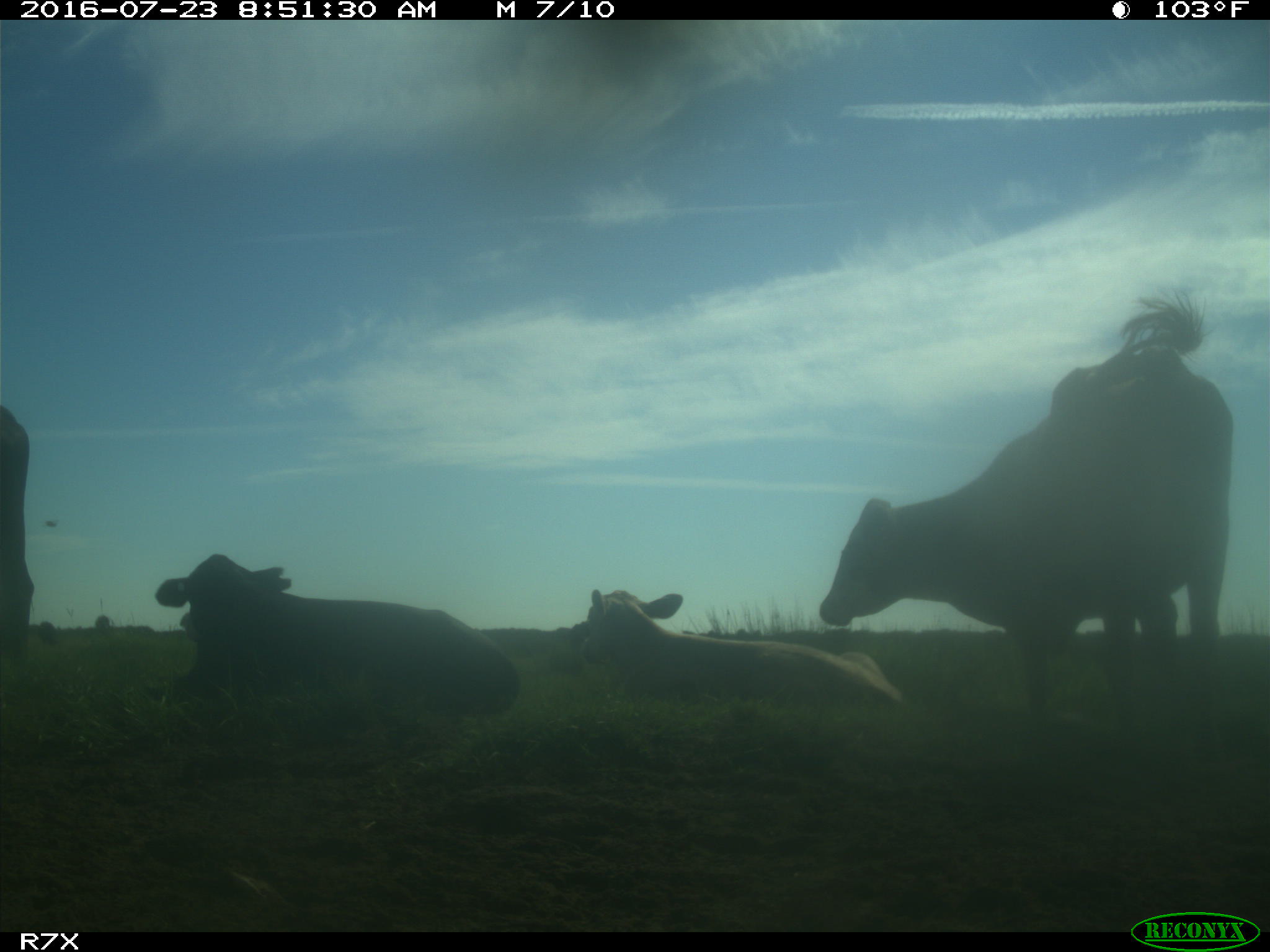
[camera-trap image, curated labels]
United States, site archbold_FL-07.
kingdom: Animalia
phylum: Chordata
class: Mammalia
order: Artiodactyla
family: Bovidae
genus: Bos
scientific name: Bos taurus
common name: domestic cow